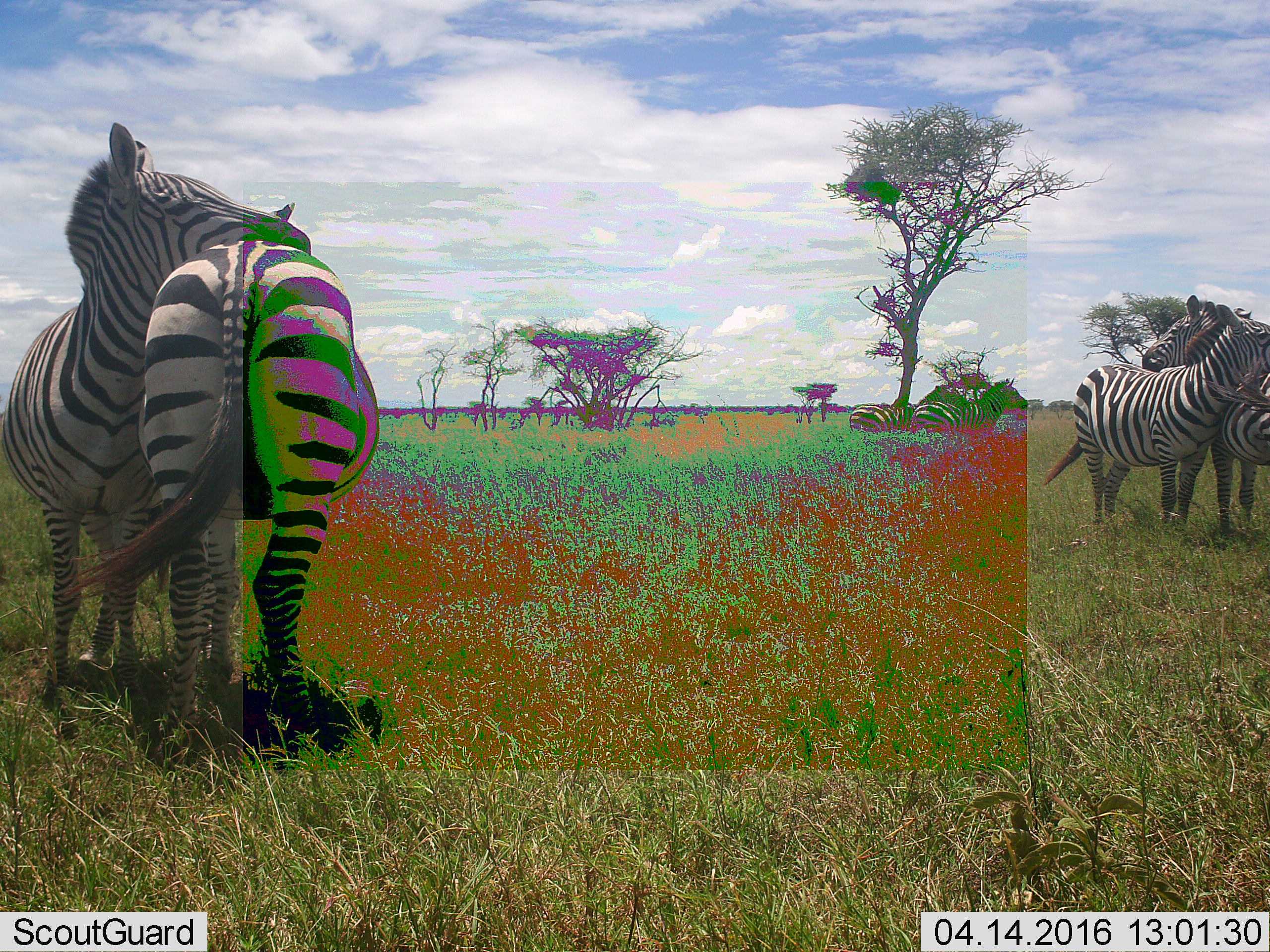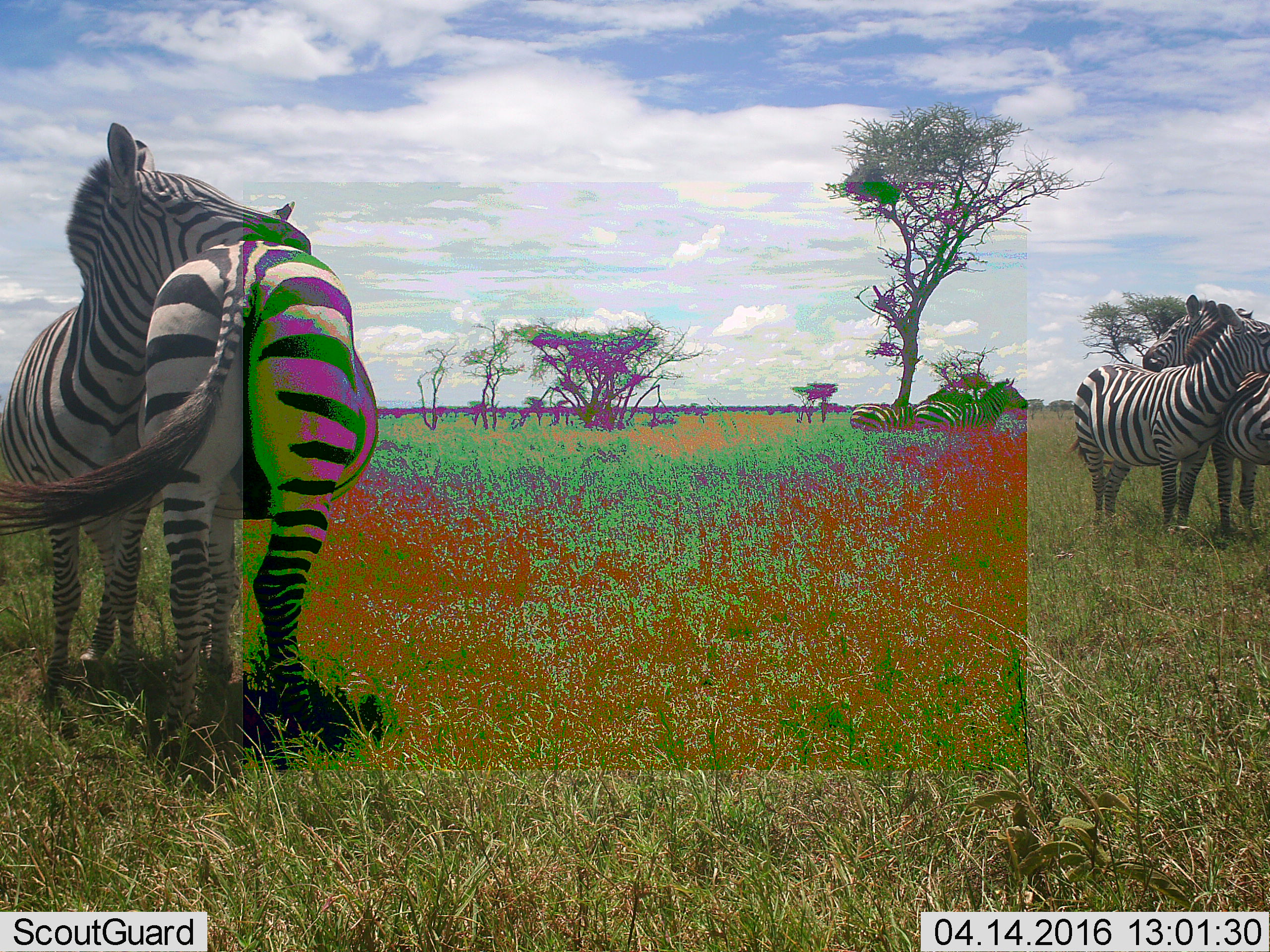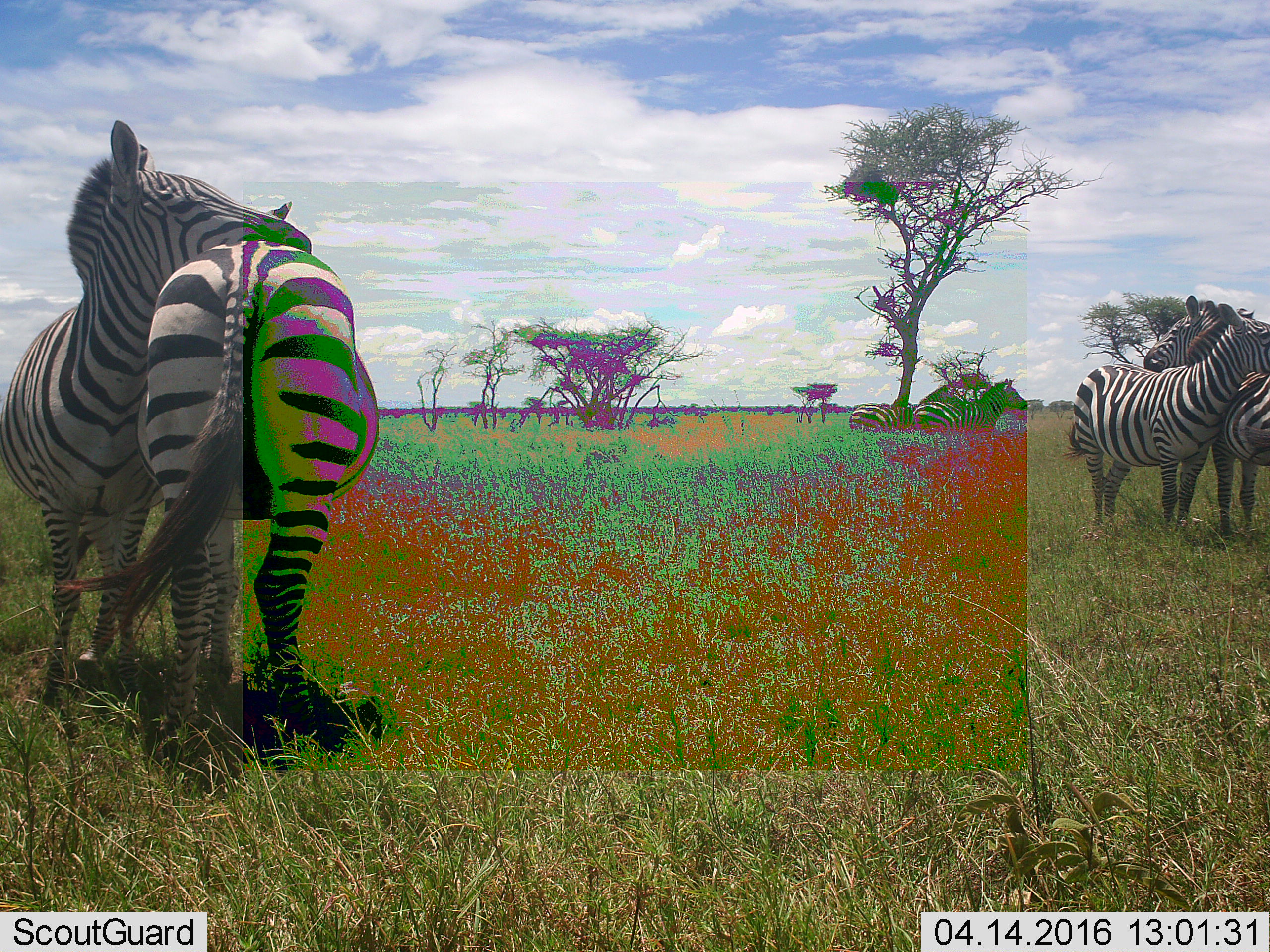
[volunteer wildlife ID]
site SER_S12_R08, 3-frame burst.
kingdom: Animalia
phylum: Chordata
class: Mammalia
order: Perissodactyla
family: Equidae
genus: Equus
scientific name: Equus quagga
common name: plains zebra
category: zebraplains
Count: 6.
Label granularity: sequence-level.